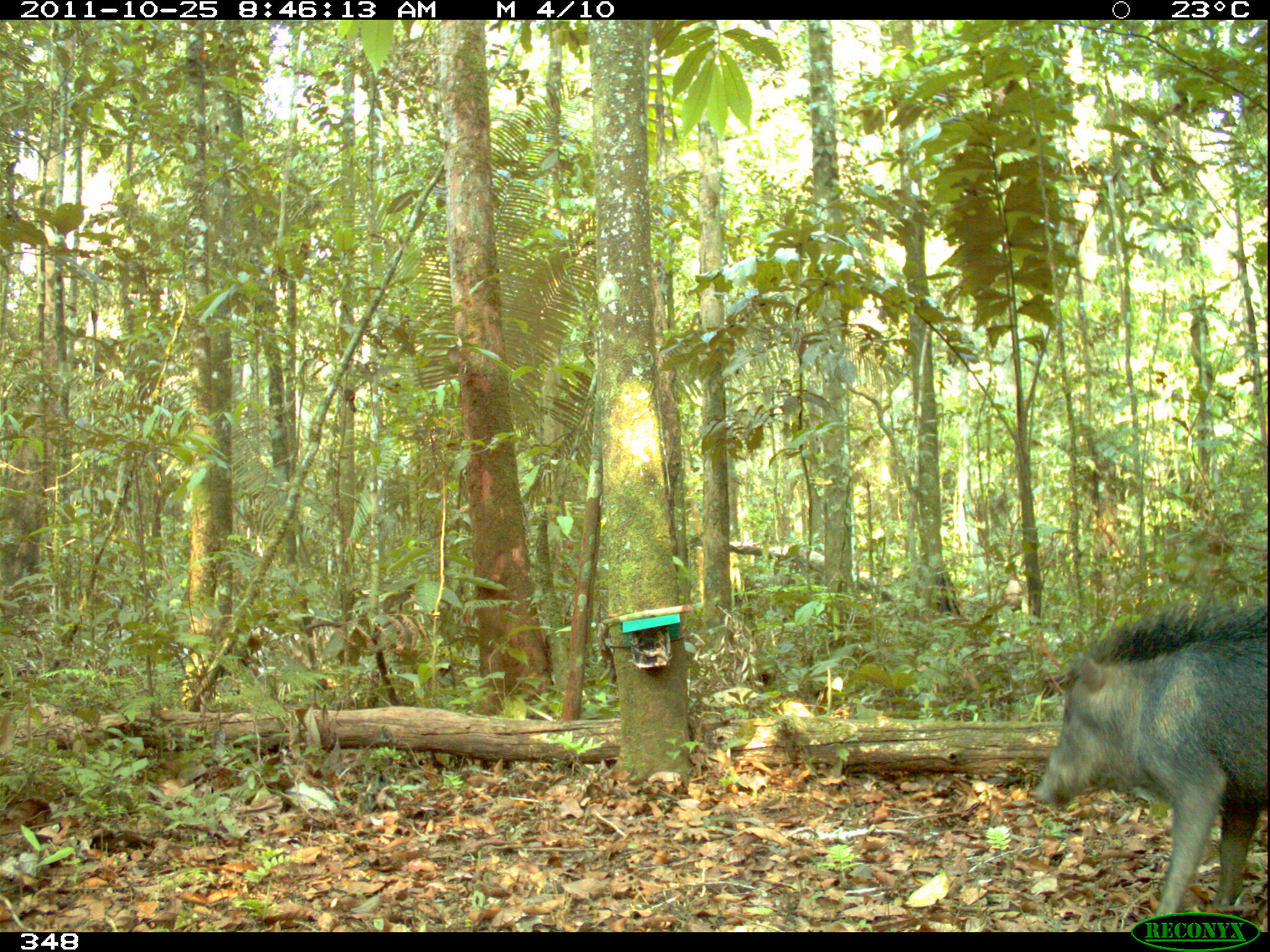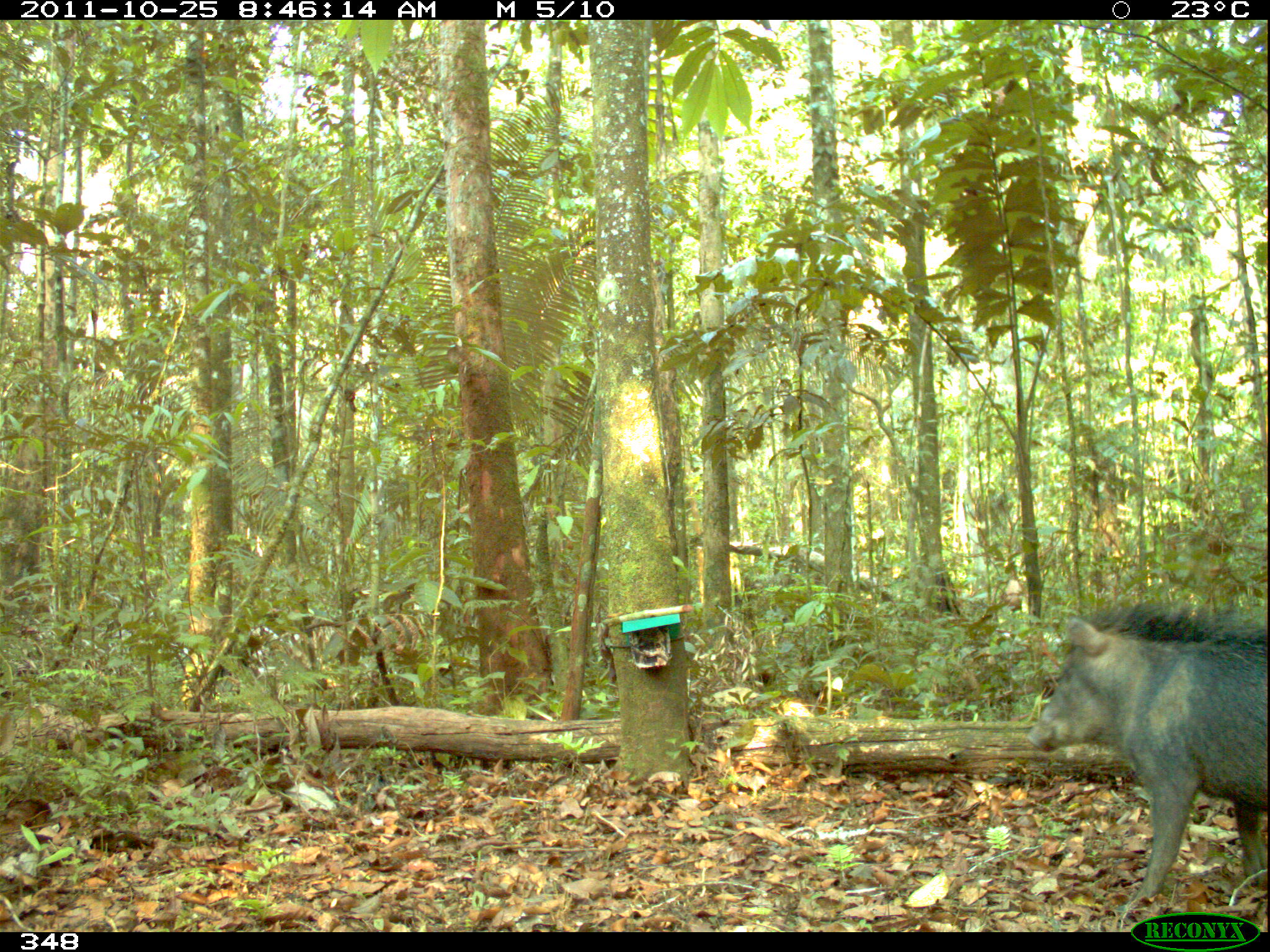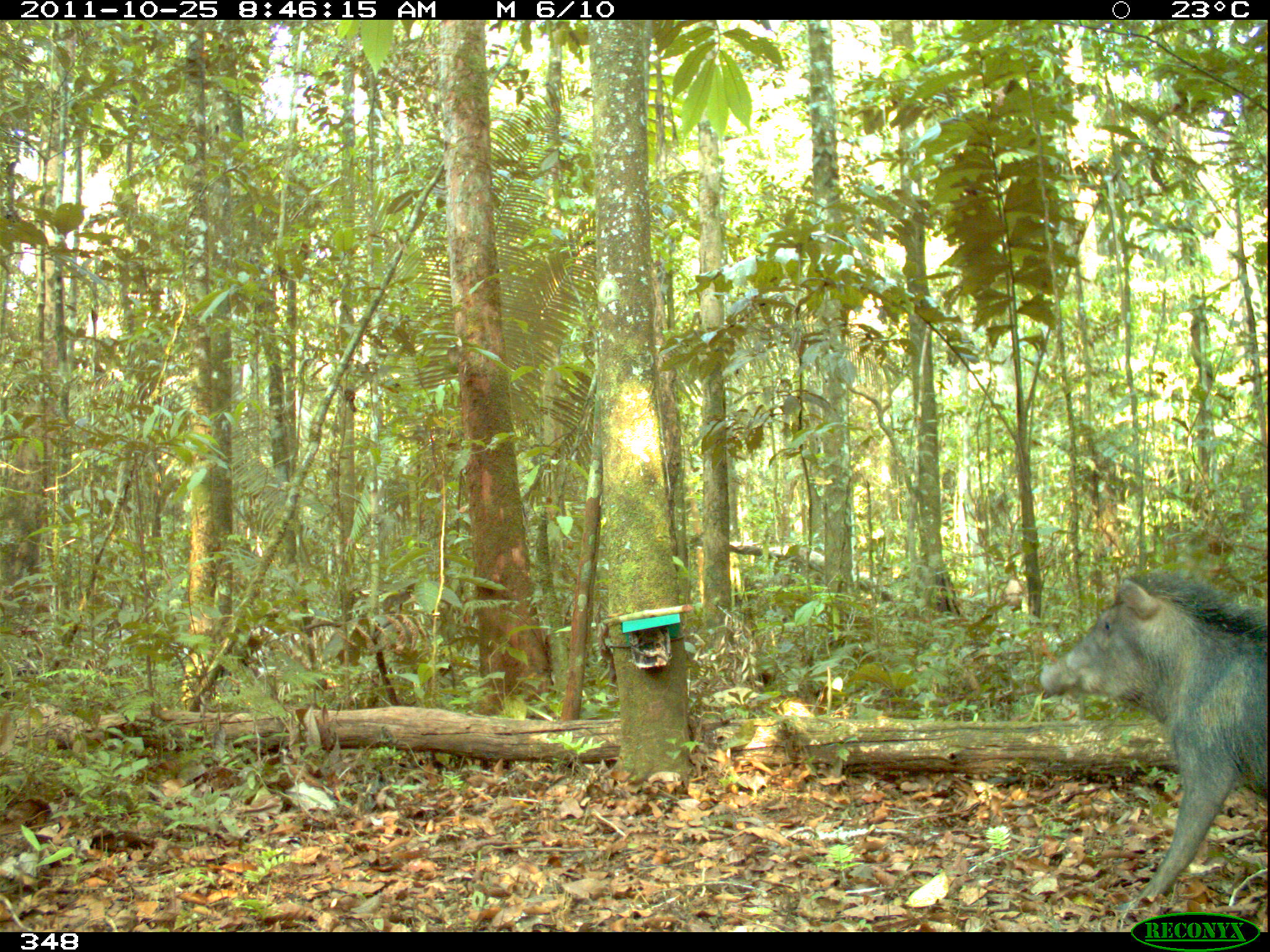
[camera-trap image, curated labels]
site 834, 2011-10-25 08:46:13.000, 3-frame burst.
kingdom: Animalia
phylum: Chordata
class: Mammalia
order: Artiodactyla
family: Tayassuidae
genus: Tayassu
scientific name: Tayassu pecari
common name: white-lipped peccary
Tayassu pecari (white-lipped peccary).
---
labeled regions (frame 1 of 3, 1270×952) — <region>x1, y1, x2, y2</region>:
tayassu pecari: <region>1034, 602, 1267, 932</region>